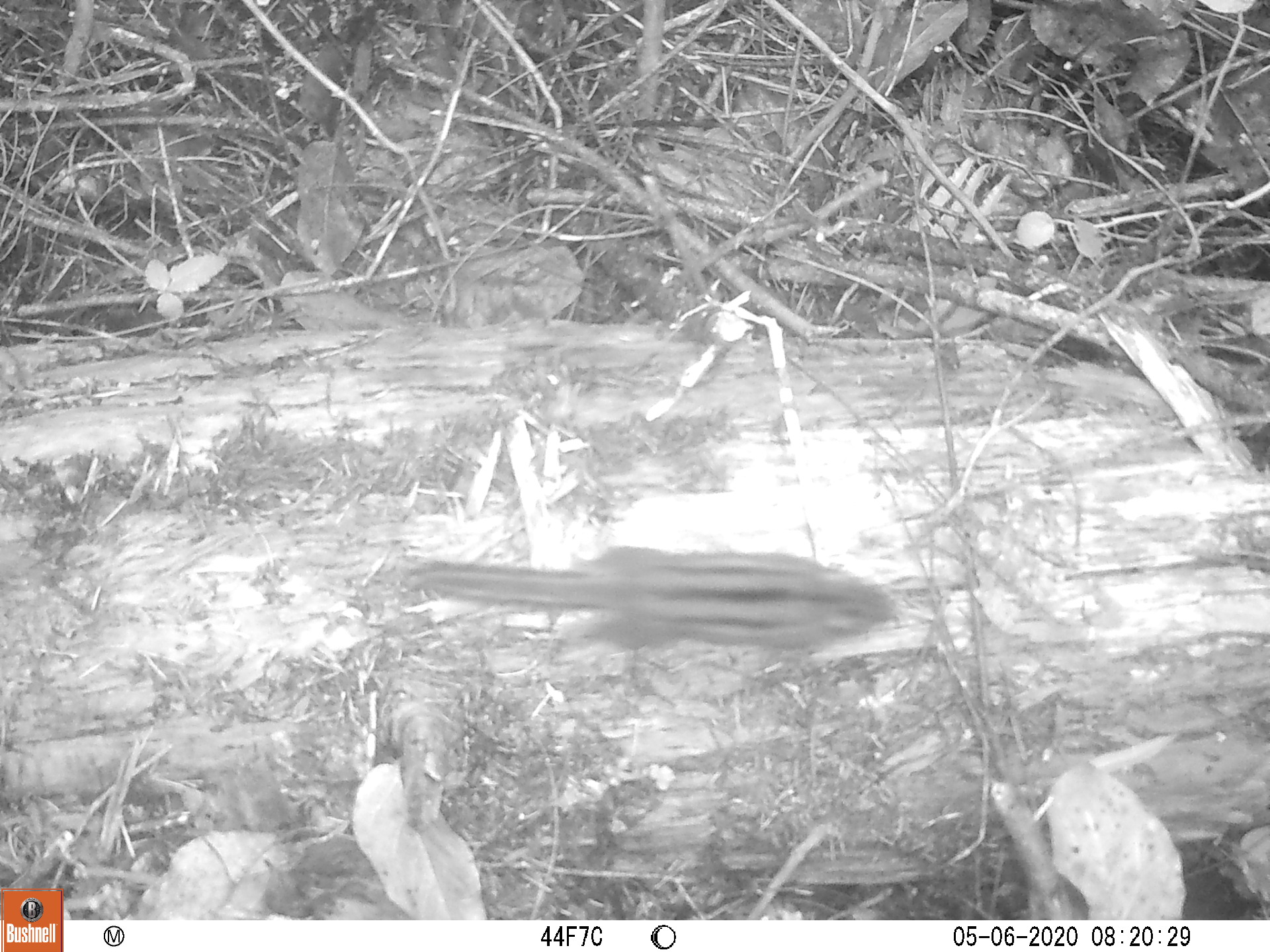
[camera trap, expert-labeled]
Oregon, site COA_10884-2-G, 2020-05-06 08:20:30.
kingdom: Animalia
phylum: Chordata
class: Mammalia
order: Rodentia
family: Sciuridae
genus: Neotamias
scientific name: Neotamias townsendii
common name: townsend's chipmunk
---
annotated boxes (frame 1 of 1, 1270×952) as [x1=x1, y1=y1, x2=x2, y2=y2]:
townsend's chipmunk: [x1=395, y1=541, x2=907, y2=668]